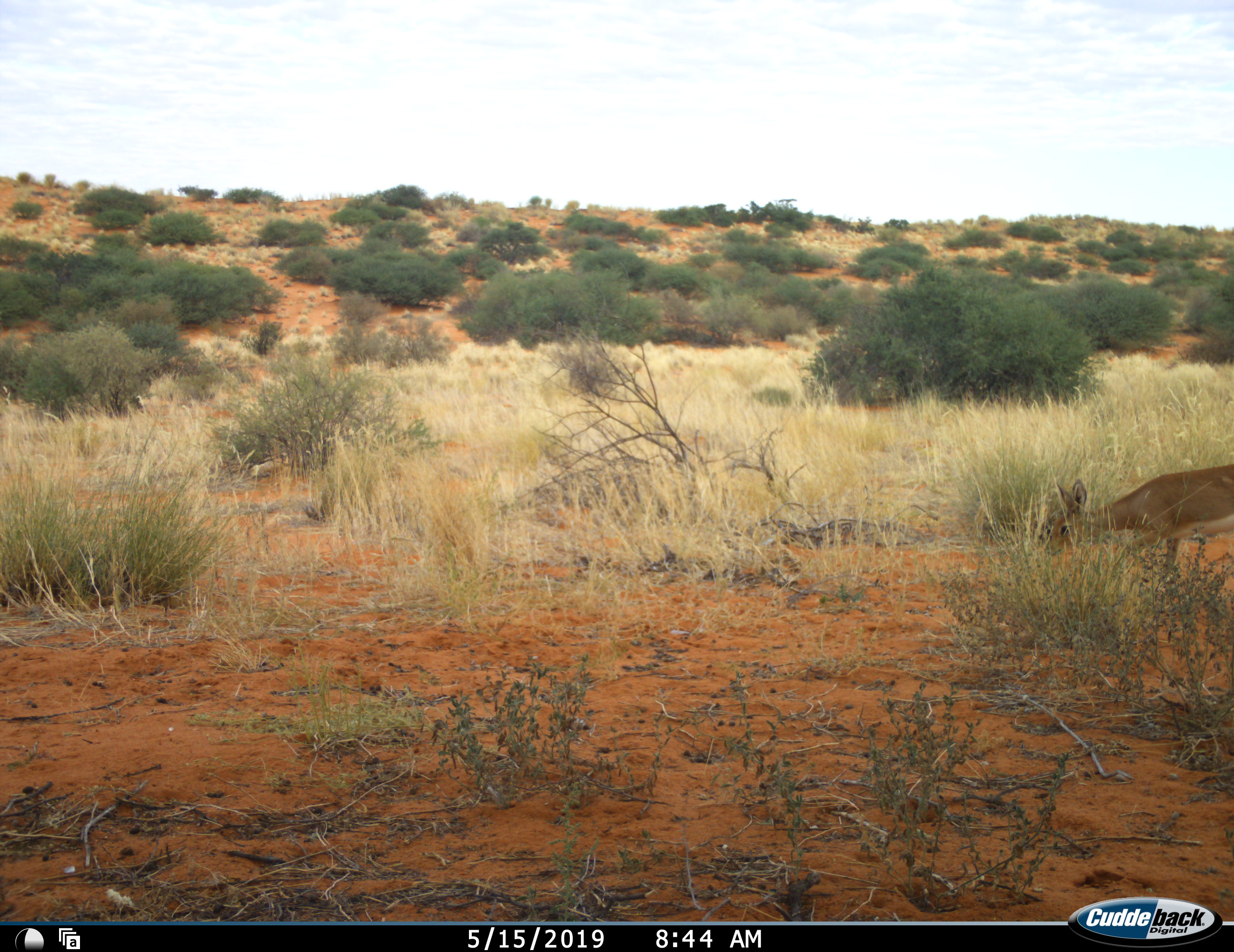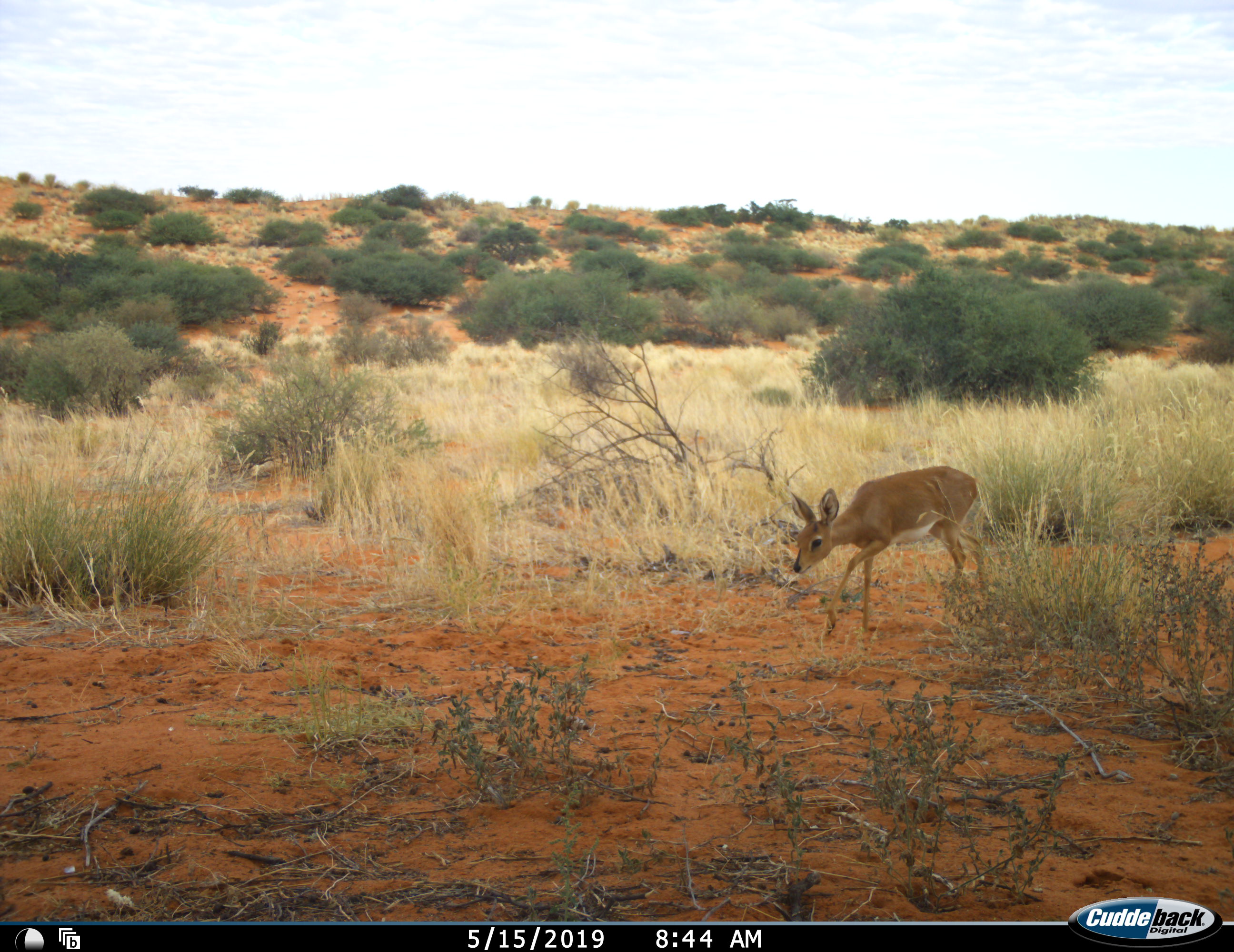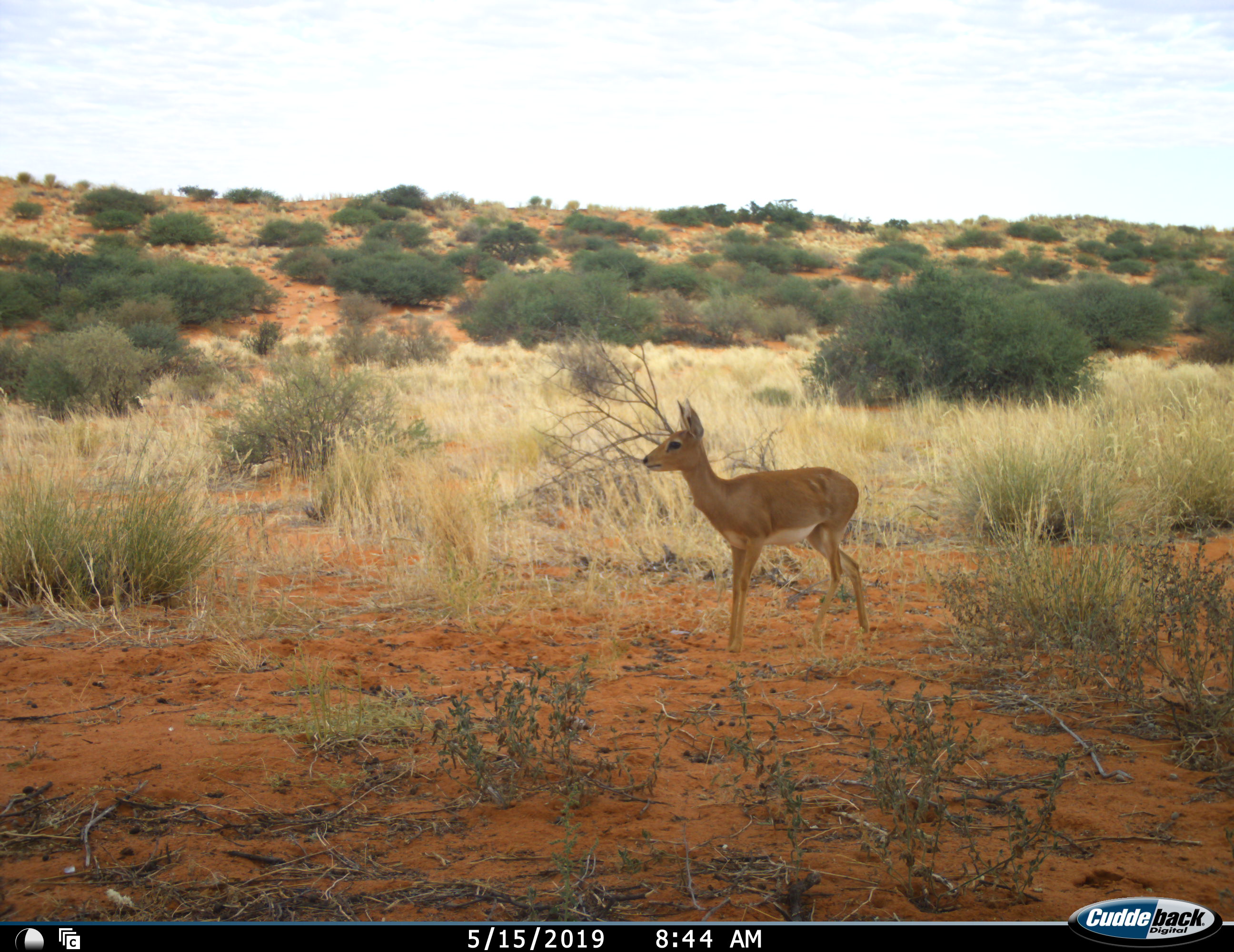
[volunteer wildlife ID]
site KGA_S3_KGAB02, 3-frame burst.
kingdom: Animalia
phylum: Chordata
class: Mammalia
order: Artiodactyla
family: Bovidae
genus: Raphicerus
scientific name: Raphicerus campestris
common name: steenbok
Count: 1.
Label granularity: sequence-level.